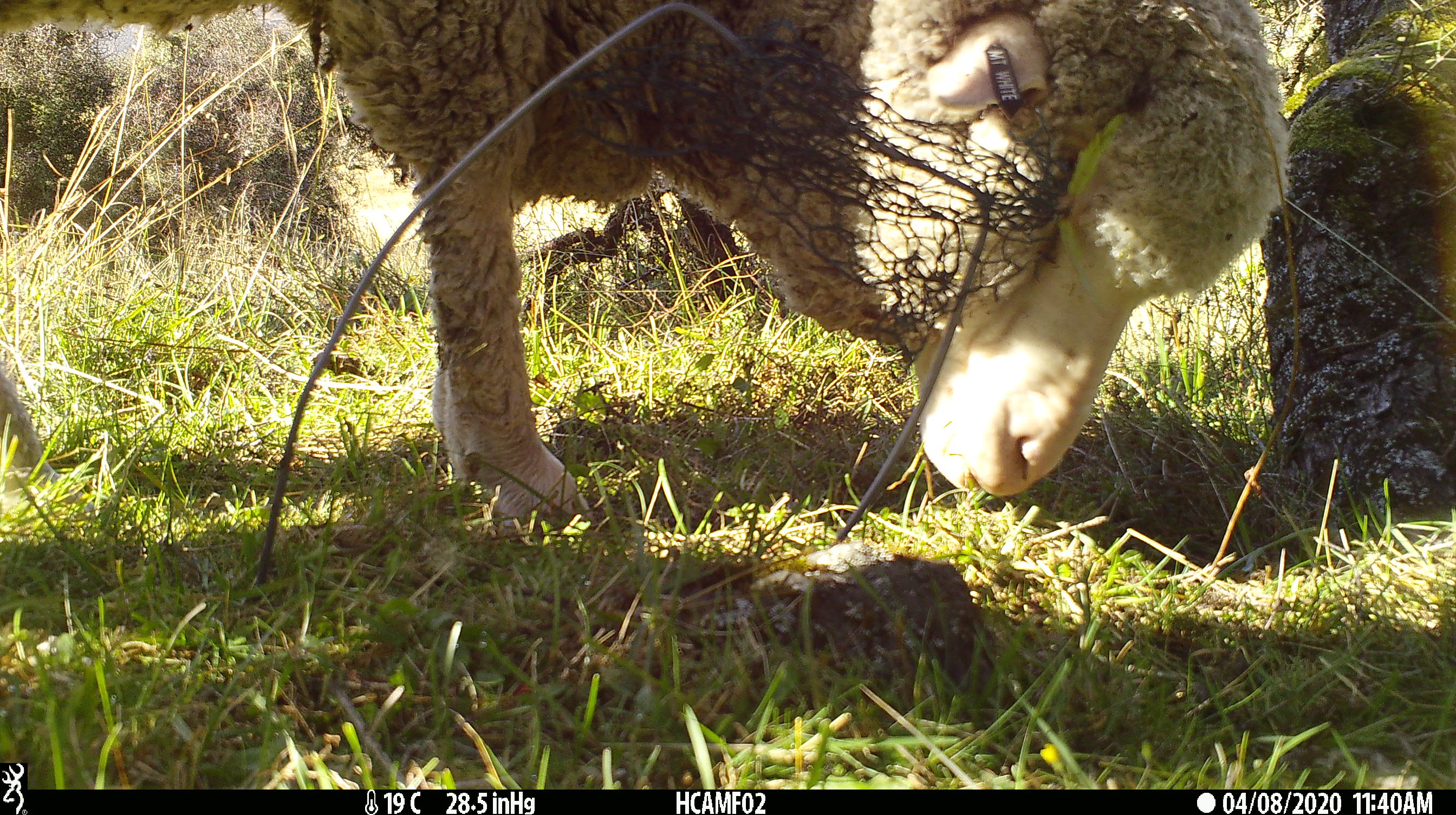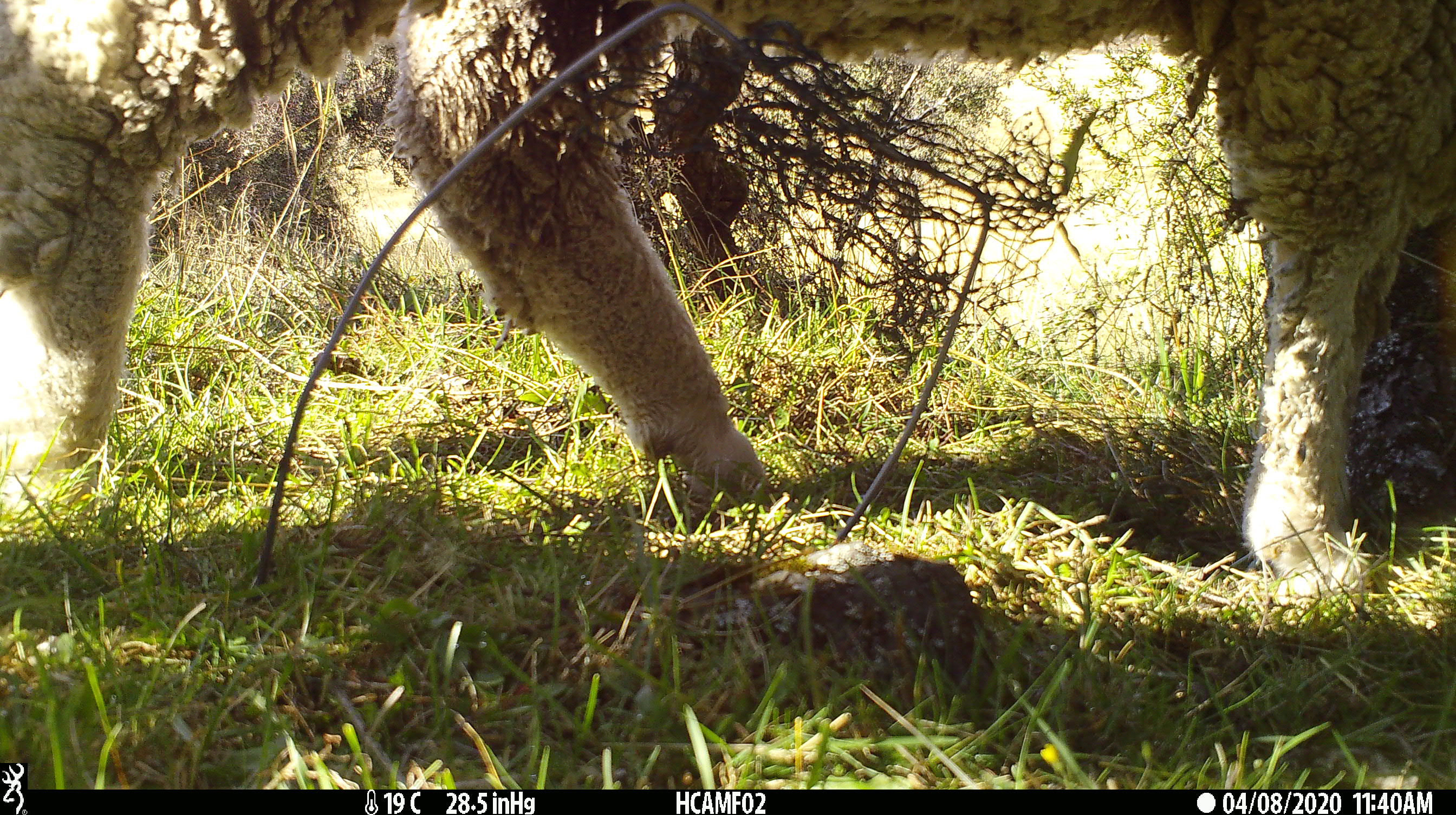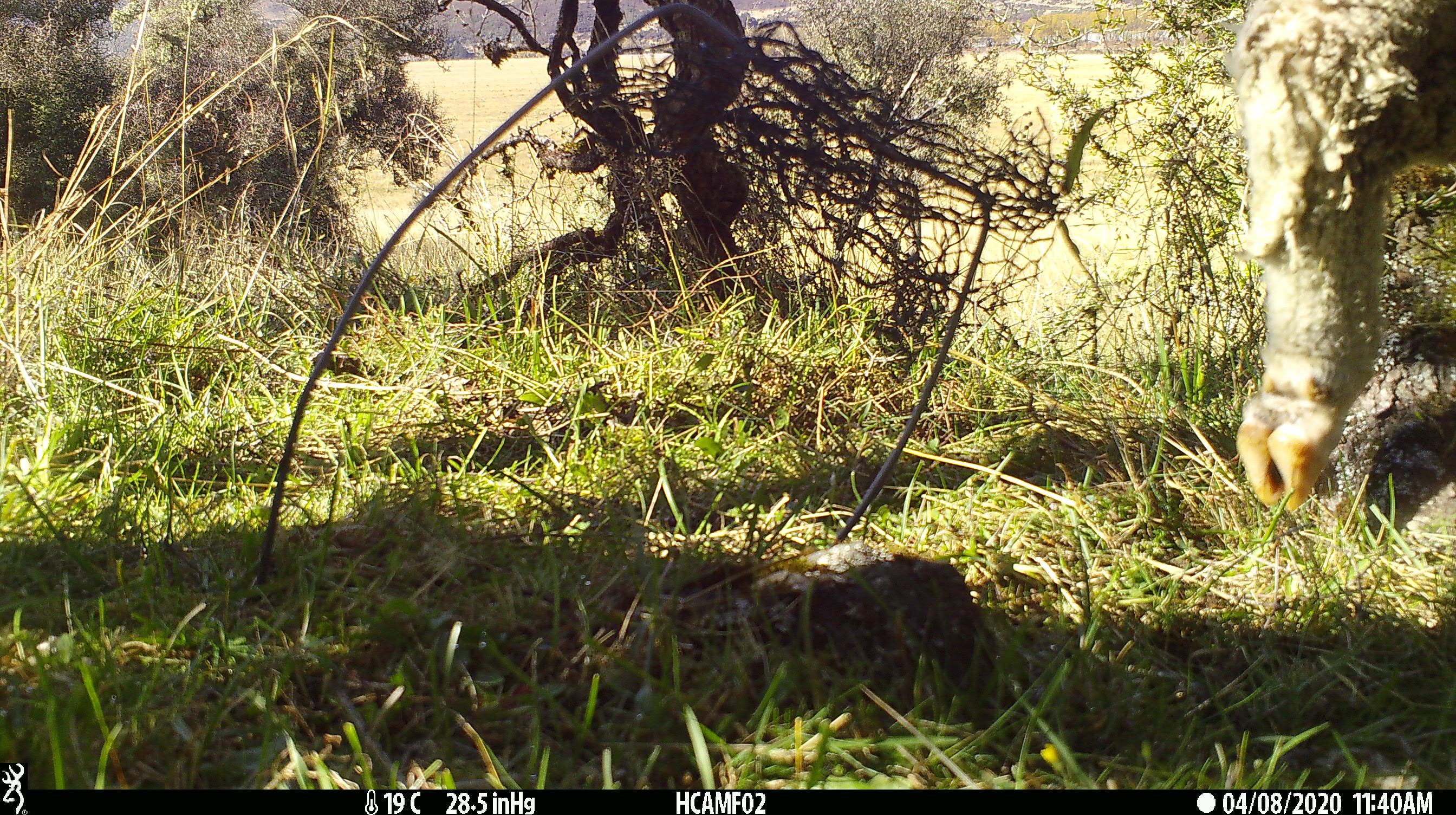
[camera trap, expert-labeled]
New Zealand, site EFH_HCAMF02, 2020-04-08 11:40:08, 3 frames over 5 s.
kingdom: Animalia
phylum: Chordata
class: Mammalia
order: Artiodactyla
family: Bovidae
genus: Ovis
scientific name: Ovis aries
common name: domestic sheep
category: sheep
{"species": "sheep (domestic sheep) (Ovis aries)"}